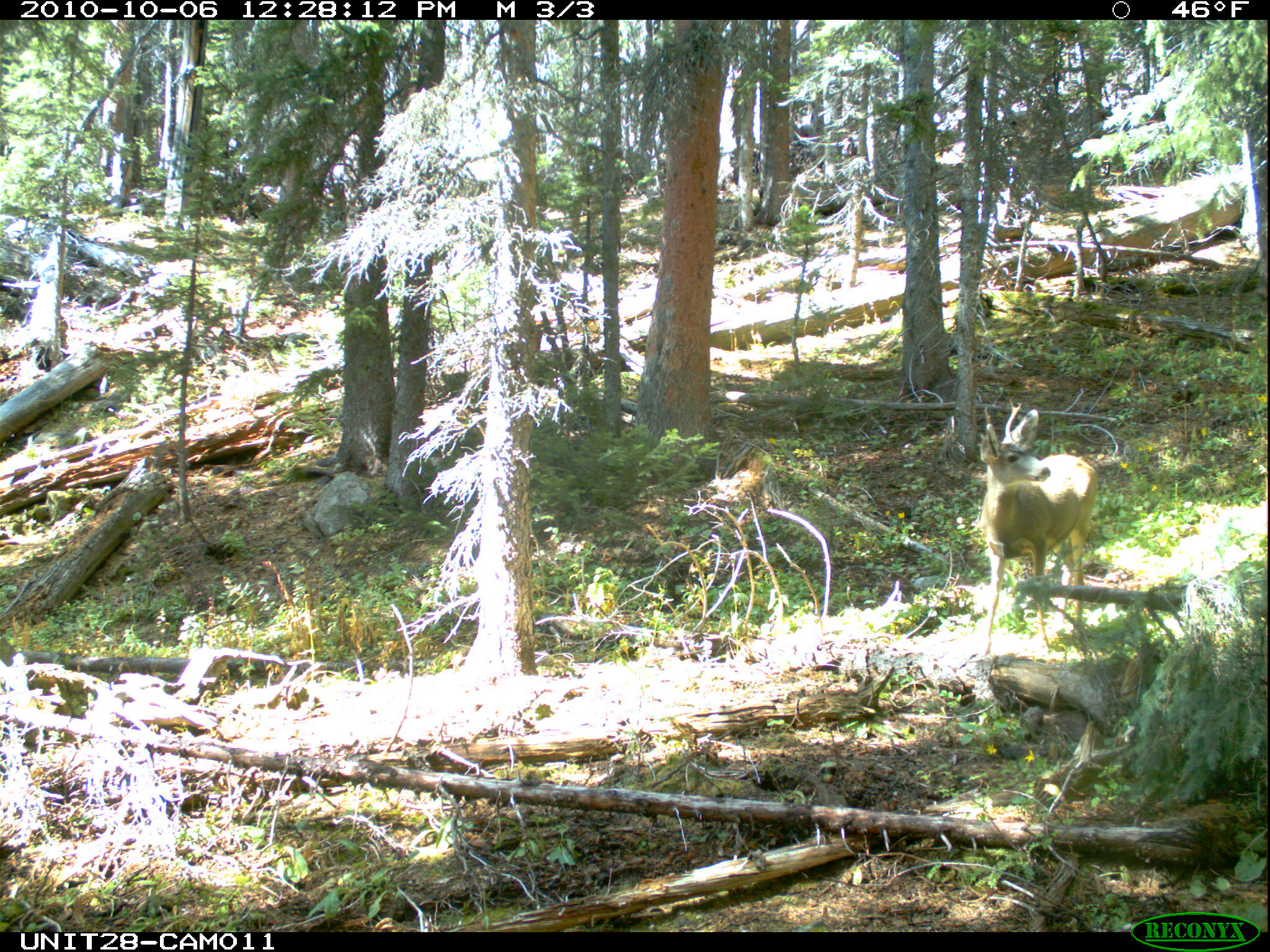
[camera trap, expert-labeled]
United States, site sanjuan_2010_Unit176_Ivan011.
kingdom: Animalia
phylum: Chordata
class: Mammalia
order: Artiodactyla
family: Cervidae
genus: Odocoileus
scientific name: Odocoileus hemionus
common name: mule deer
Odocoileus hemionus (mule deer).